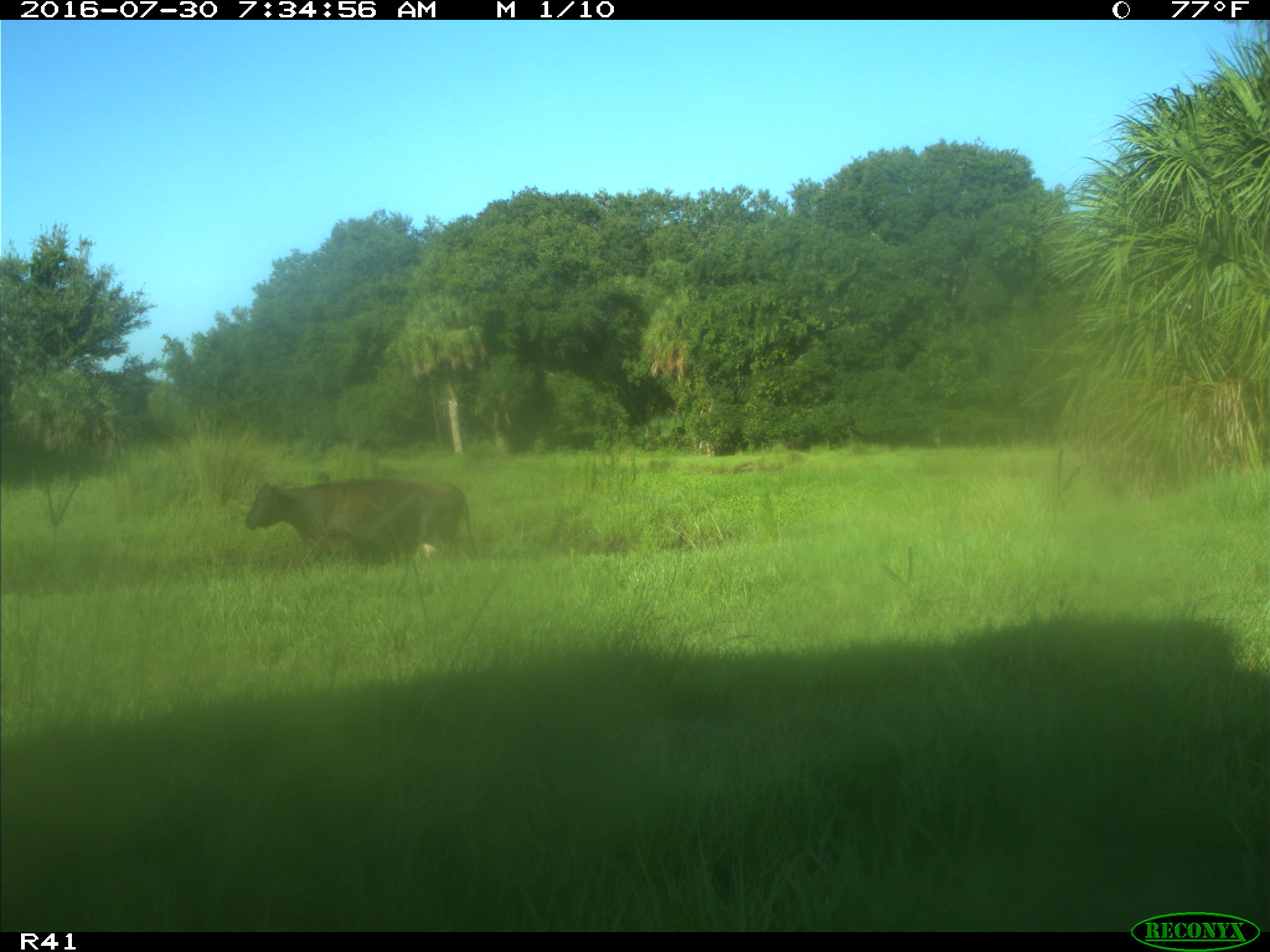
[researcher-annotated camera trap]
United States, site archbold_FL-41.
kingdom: Animalia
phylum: Chordata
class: Mammalia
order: Artiodactyla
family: Bovidae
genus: Bos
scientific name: Bos taurus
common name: domestic cow